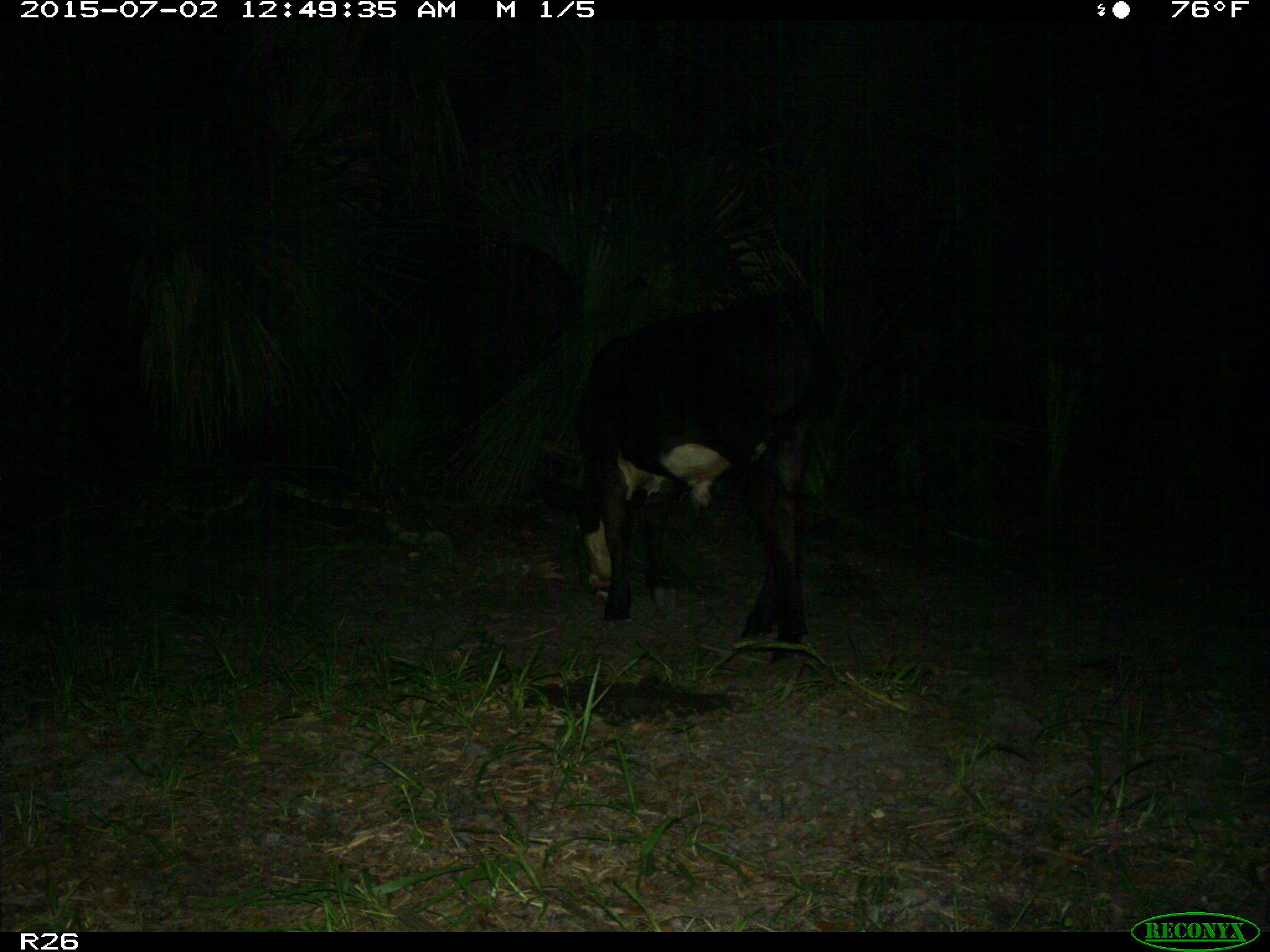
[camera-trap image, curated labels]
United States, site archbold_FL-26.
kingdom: Animalia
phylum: Chordata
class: Mammalia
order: Artiodactyla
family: Bovidae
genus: Bos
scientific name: Bos taurus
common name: domestic cow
Bos taurus (domestic cow).